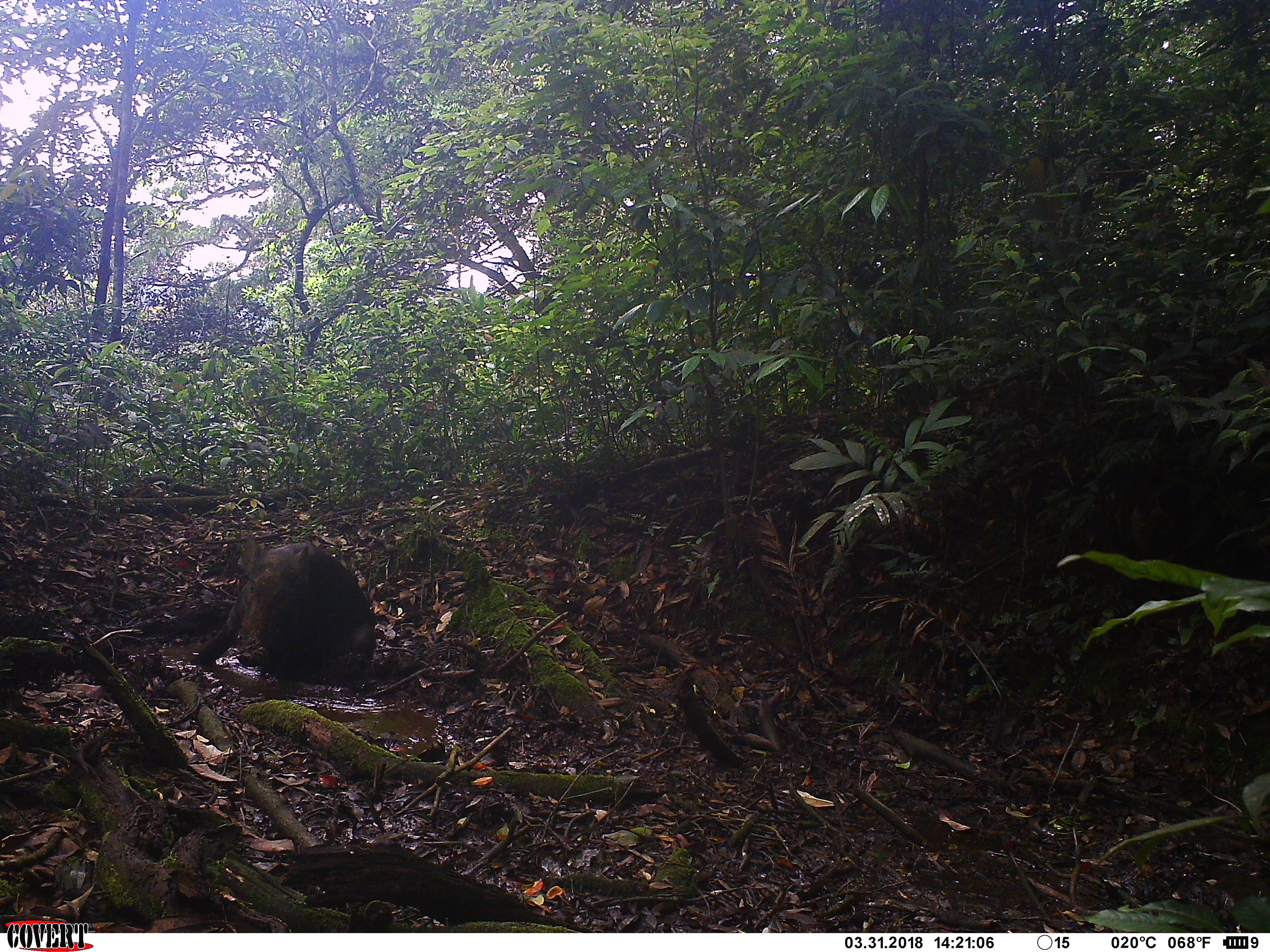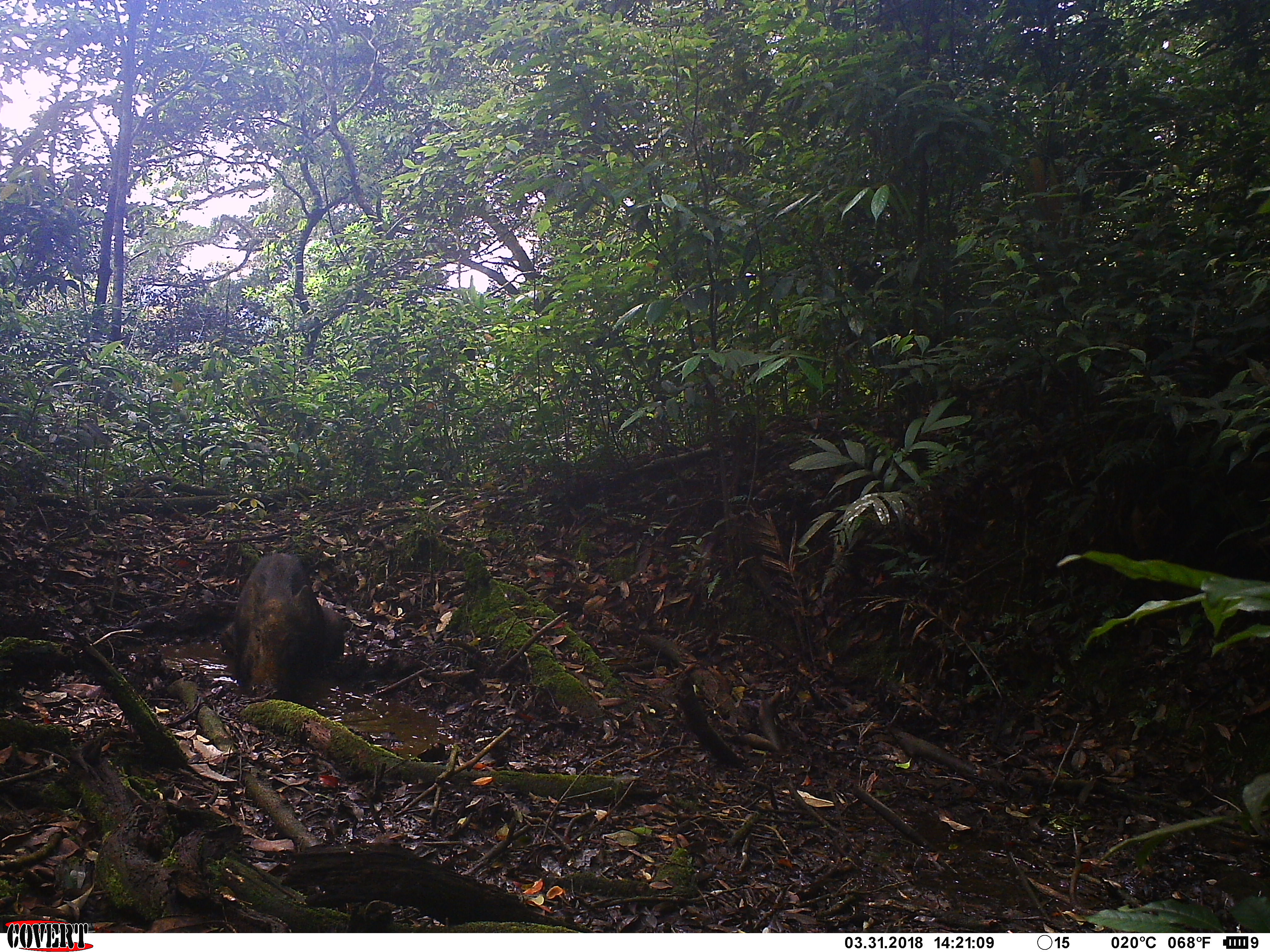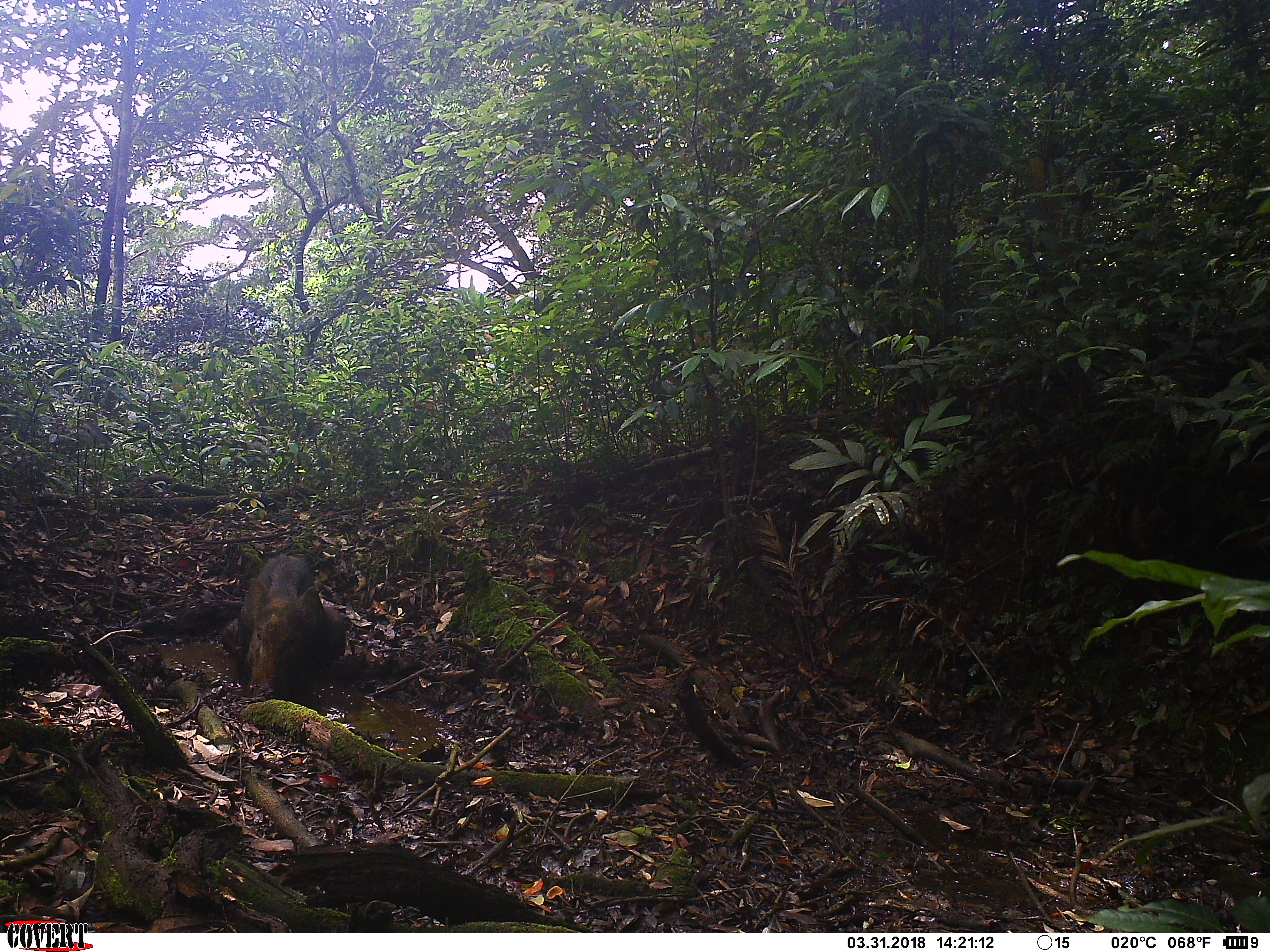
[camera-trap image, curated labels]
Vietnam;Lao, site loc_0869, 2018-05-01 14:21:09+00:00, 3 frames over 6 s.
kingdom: Animalia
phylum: Chordata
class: Mammalia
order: Artiodactyla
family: Suidae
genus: Sus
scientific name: Sus scrofa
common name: eurasian wild pig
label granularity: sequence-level